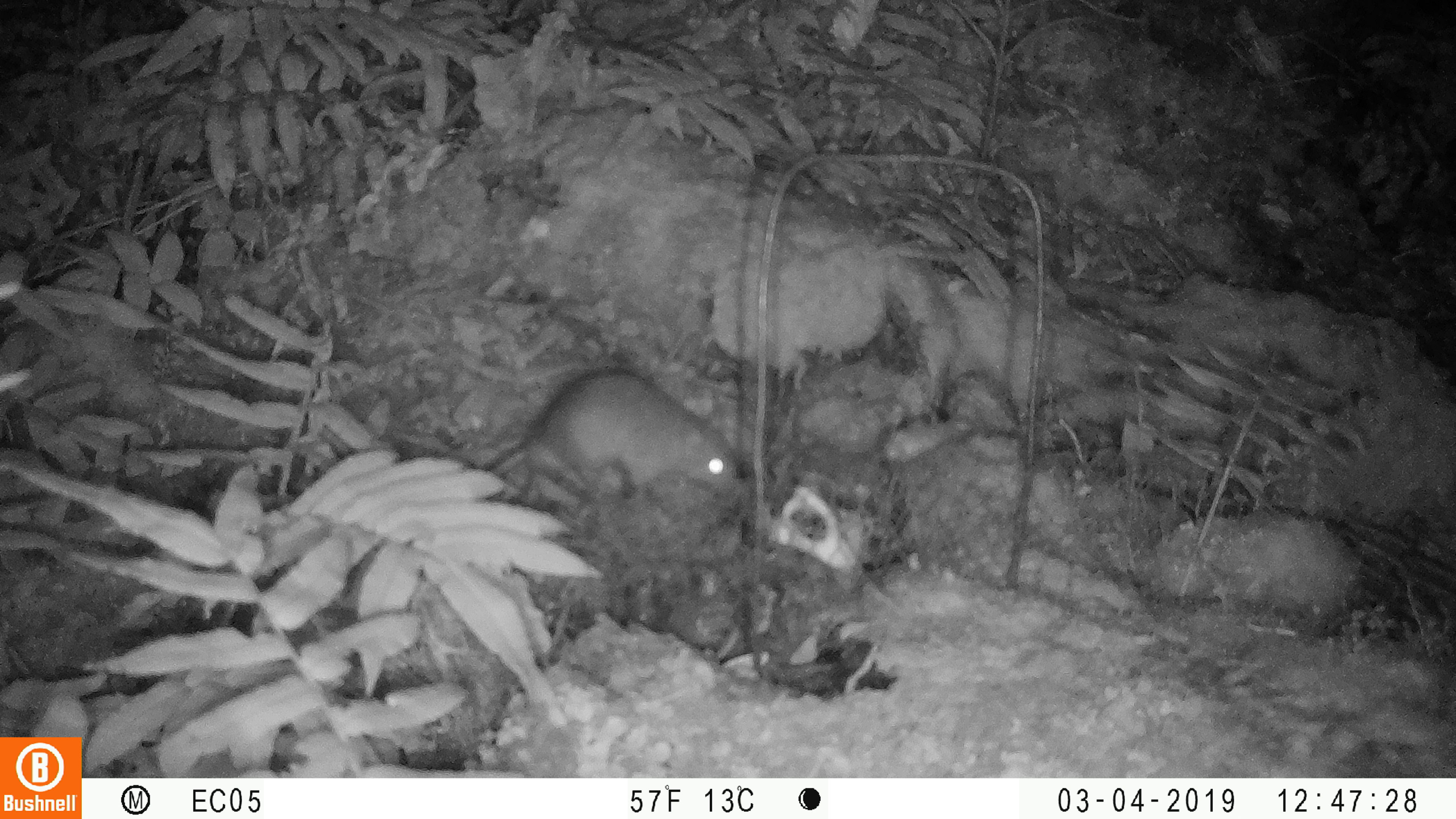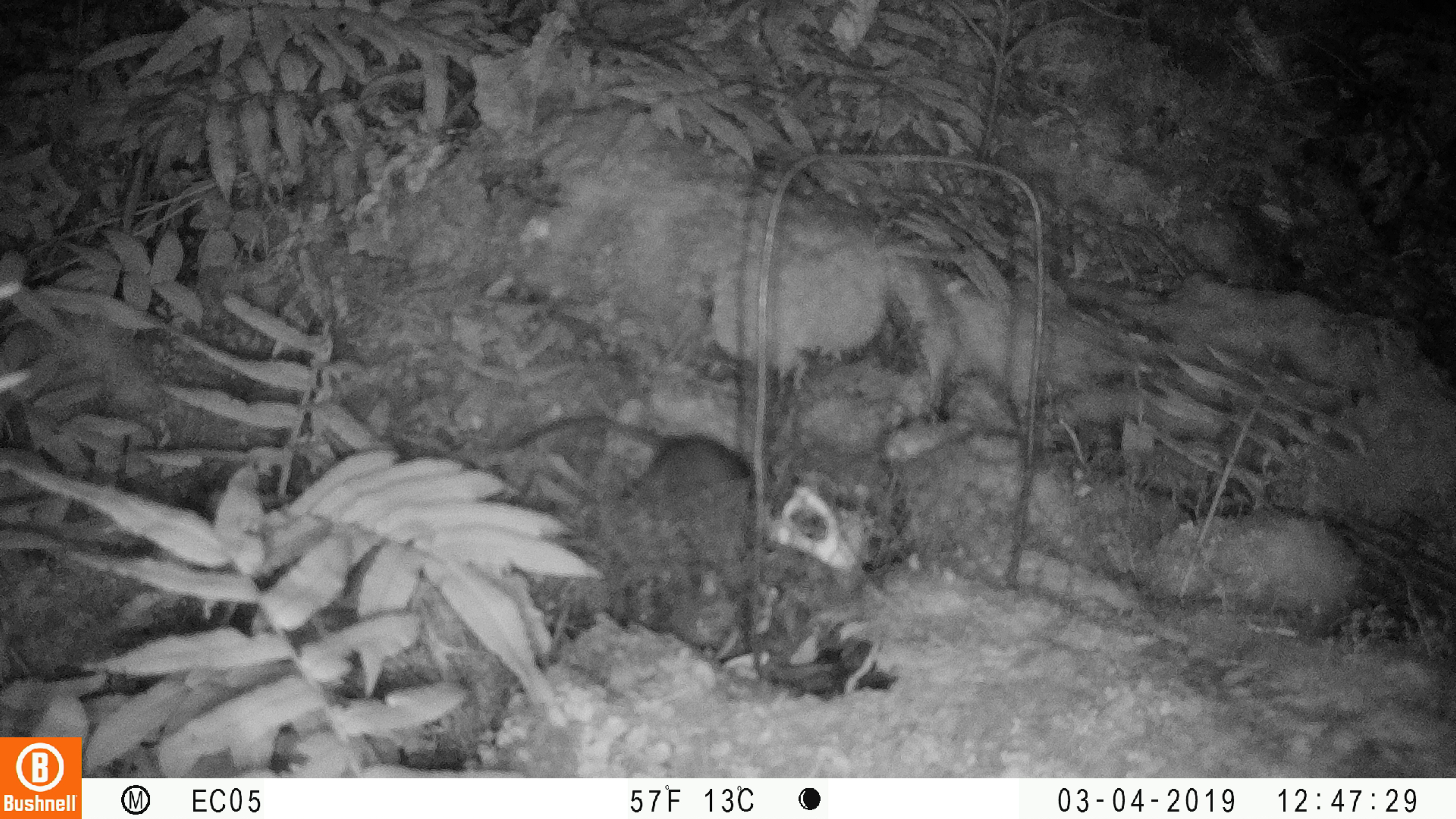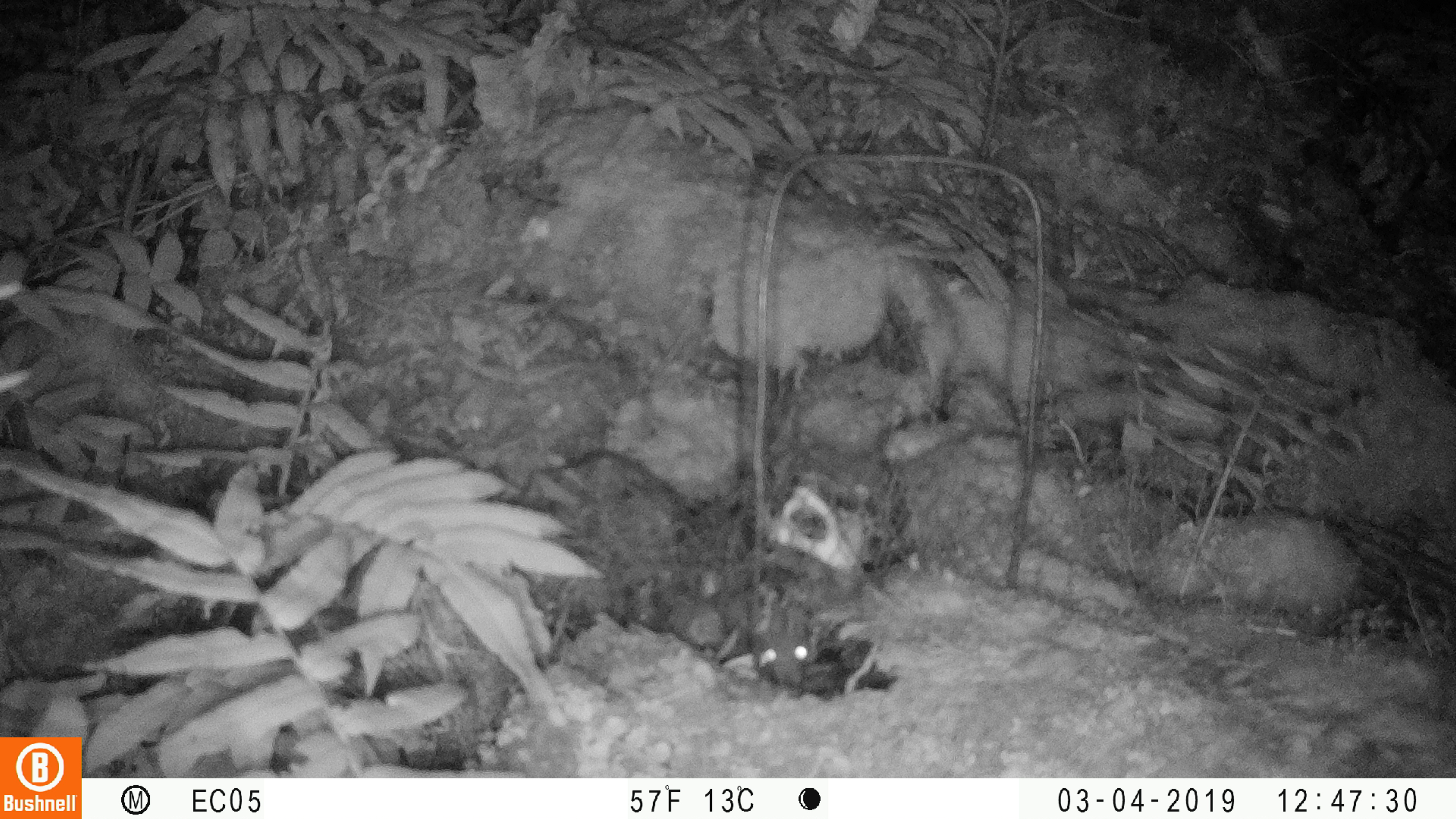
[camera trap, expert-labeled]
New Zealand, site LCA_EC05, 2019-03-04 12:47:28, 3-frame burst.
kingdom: Animalia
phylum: Chordata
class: Mammalia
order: Rodentia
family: Muridae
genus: Rattus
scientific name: Rattus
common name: rat